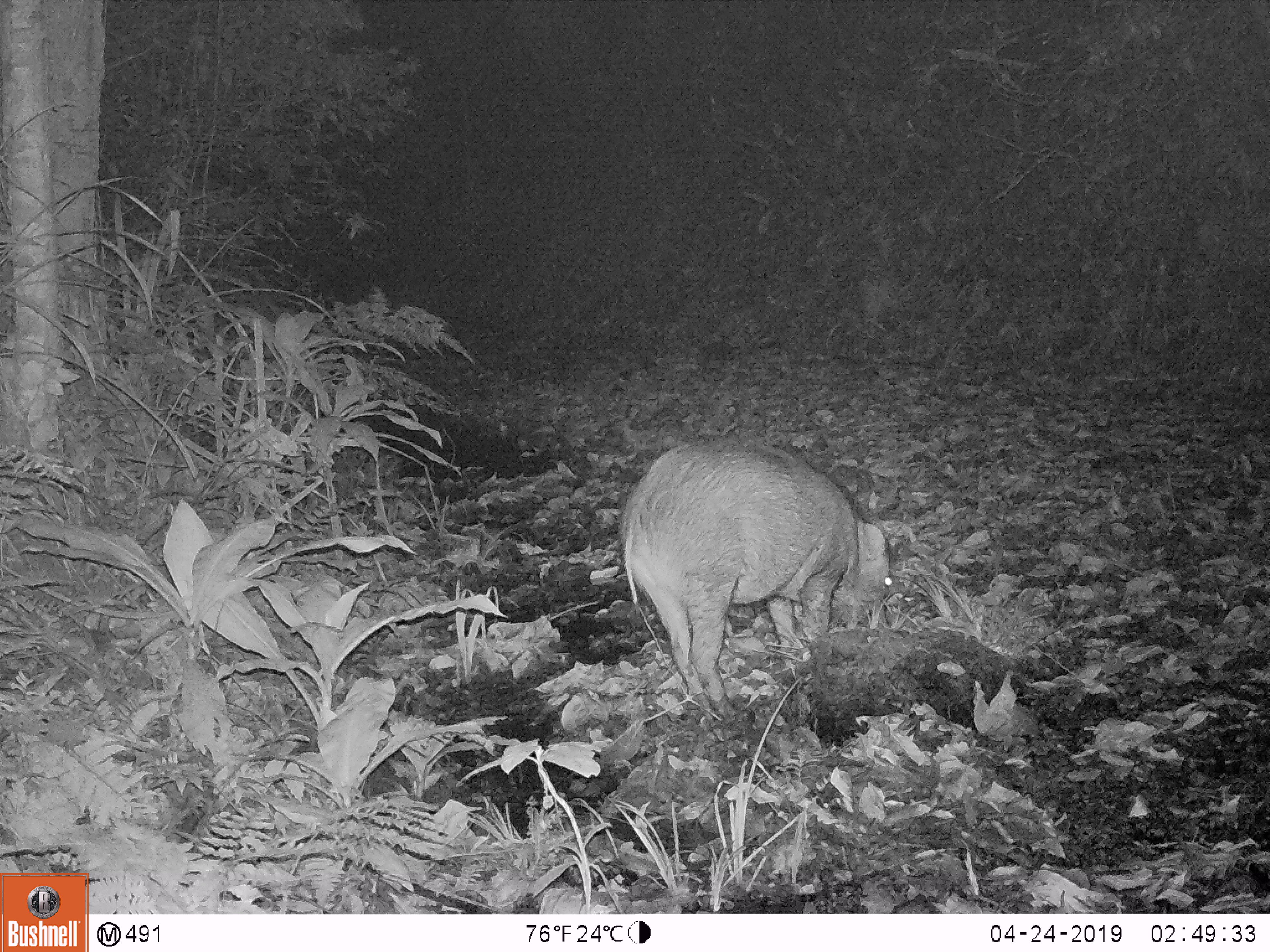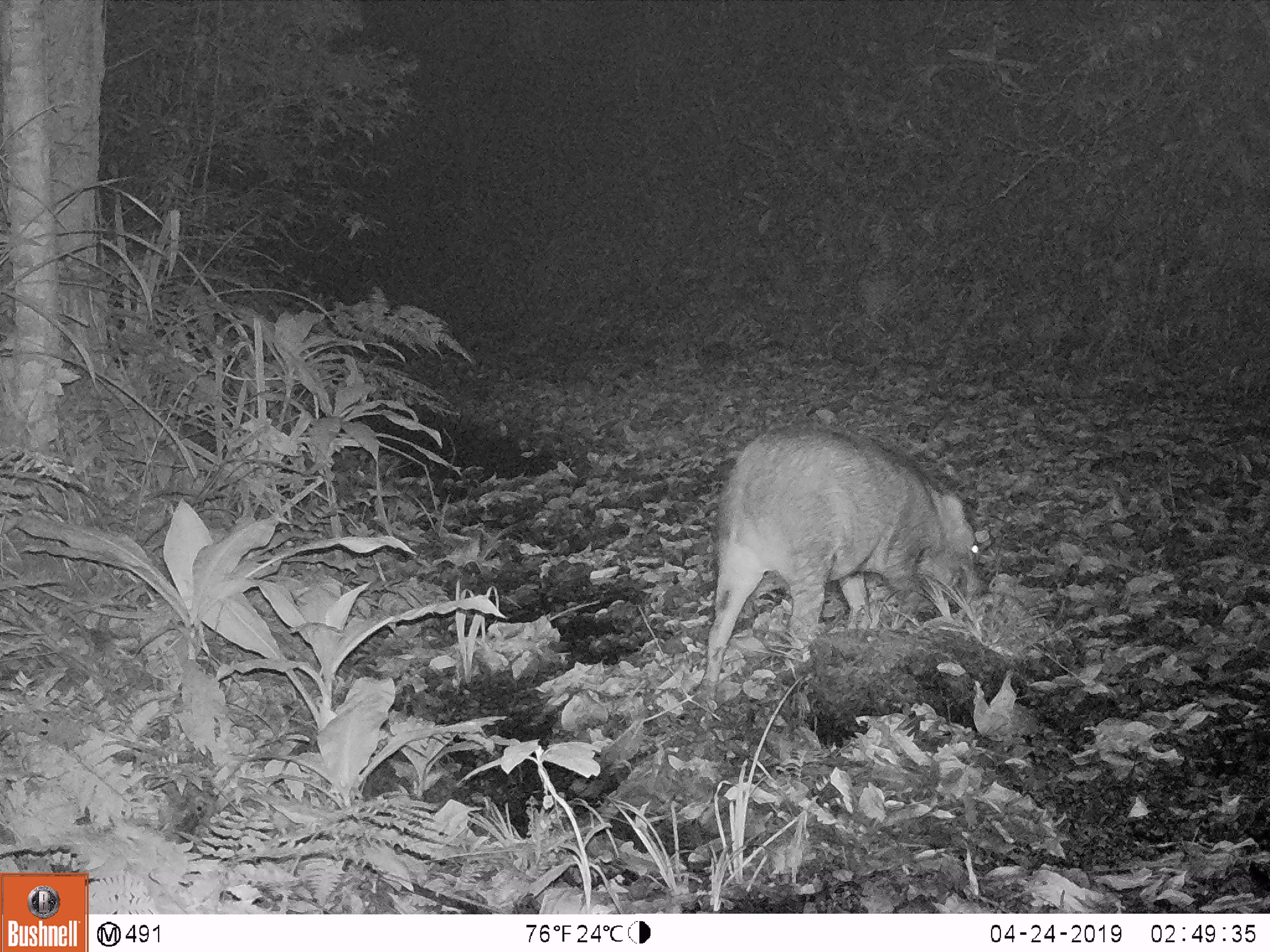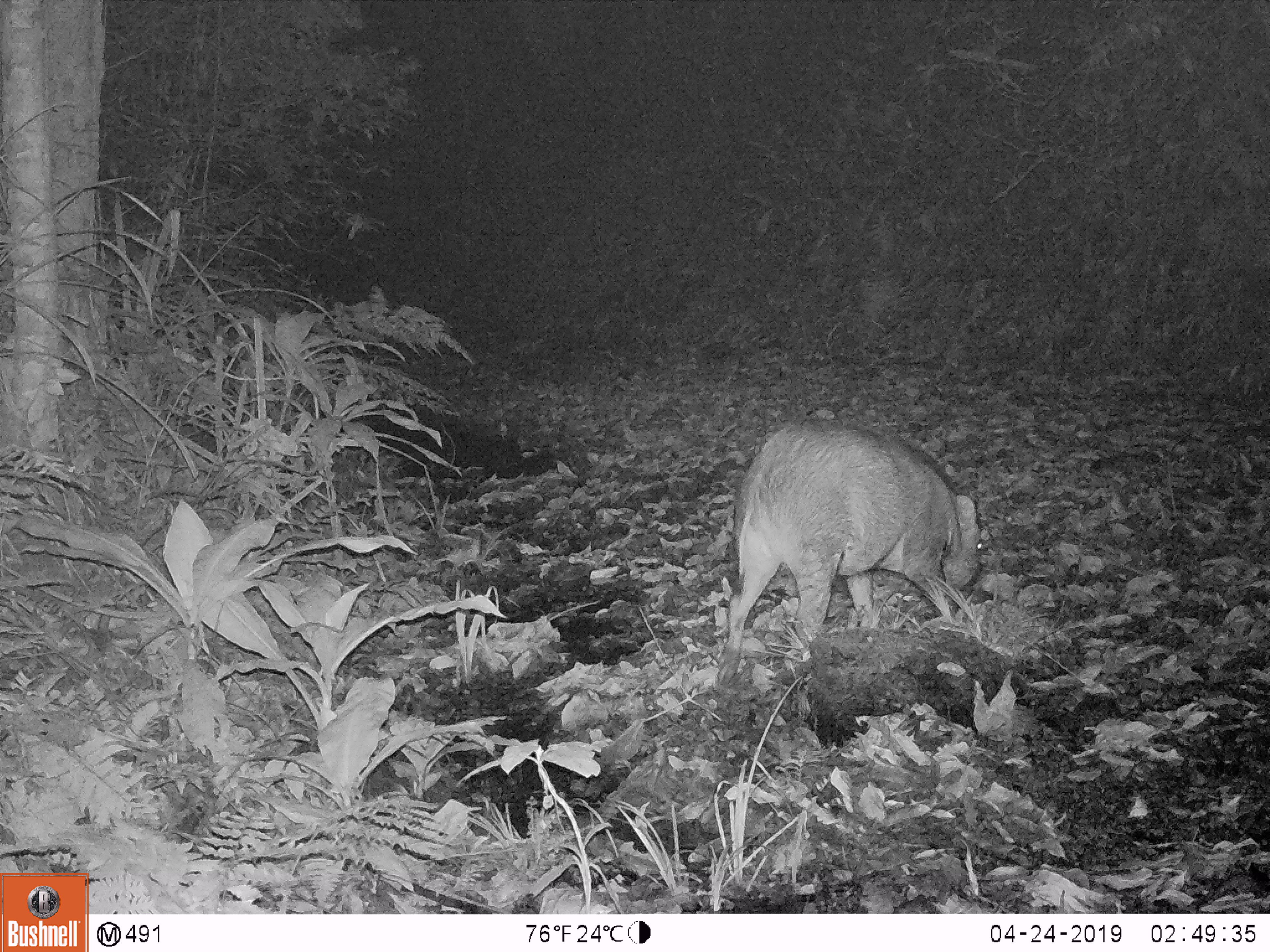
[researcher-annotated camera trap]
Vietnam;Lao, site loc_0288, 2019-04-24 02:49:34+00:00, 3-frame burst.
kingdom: Animalia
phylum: Chordata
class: Mammalia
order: Artiodactyla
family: Suidae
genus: Sus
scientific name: Sus scrofa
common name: eurasian wild pig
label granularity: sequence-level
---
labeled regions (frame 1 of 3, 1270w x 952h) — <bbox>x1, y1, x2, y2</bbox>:
eurasian wild pig: <bbox>619, 433, 893, 722</bbox>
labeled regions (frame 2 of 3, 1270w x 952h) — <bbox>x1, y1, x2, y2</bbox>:
eurasian wild pig: <bbox>695, 426, 987, 720</bbox>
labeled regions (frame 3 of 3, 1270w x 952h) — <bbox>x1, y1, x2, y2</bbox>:
eurasian wild pig: <bbox>714, 418, 985, 682</bbox>